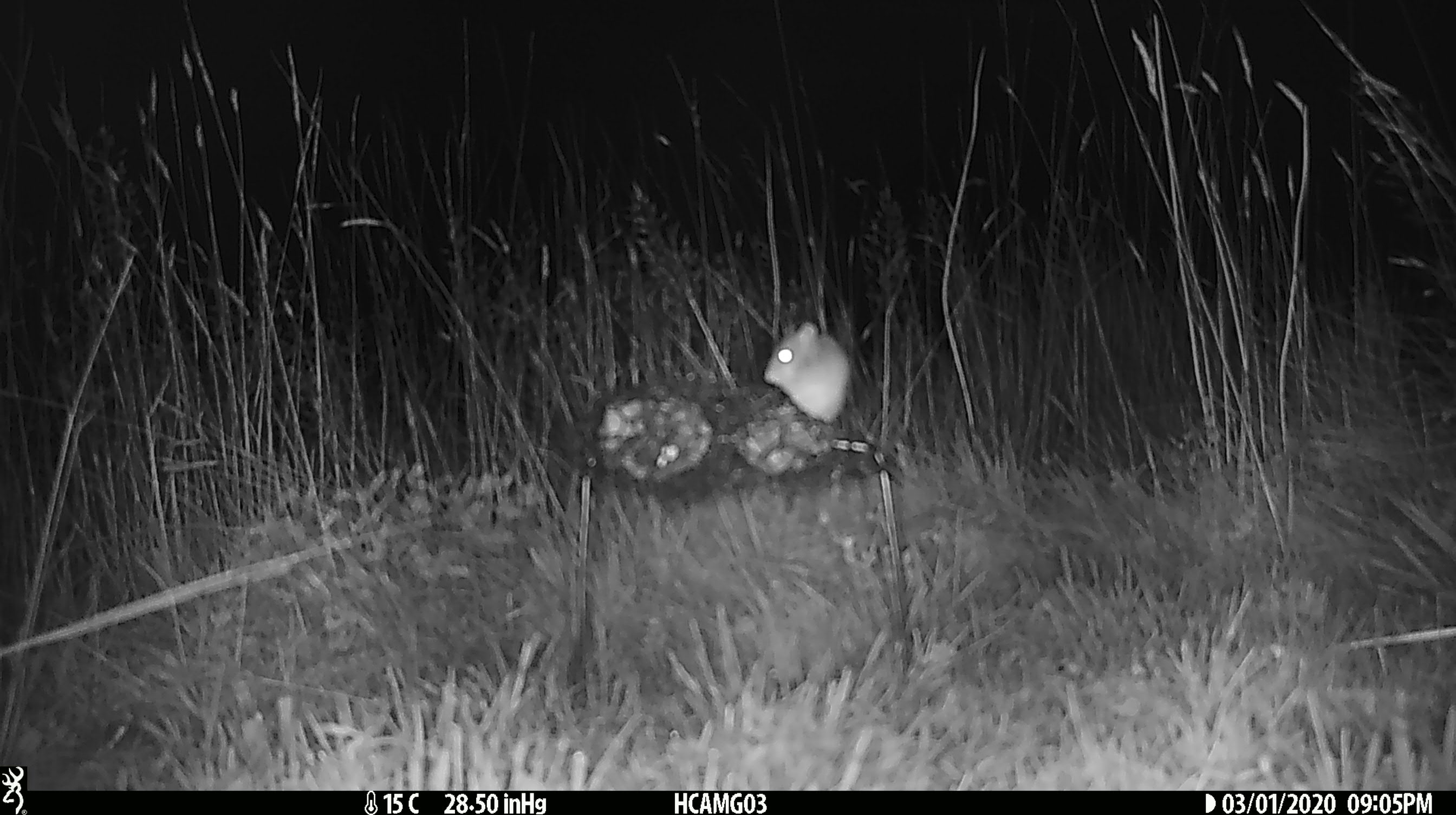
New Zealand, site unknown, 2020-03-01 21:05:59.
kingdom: Animalia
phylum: Chordata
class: Mammalia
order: Rodentia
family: Muridae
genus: Mus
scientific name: Mus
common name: mouse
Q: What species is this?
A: Mouse (Mus).